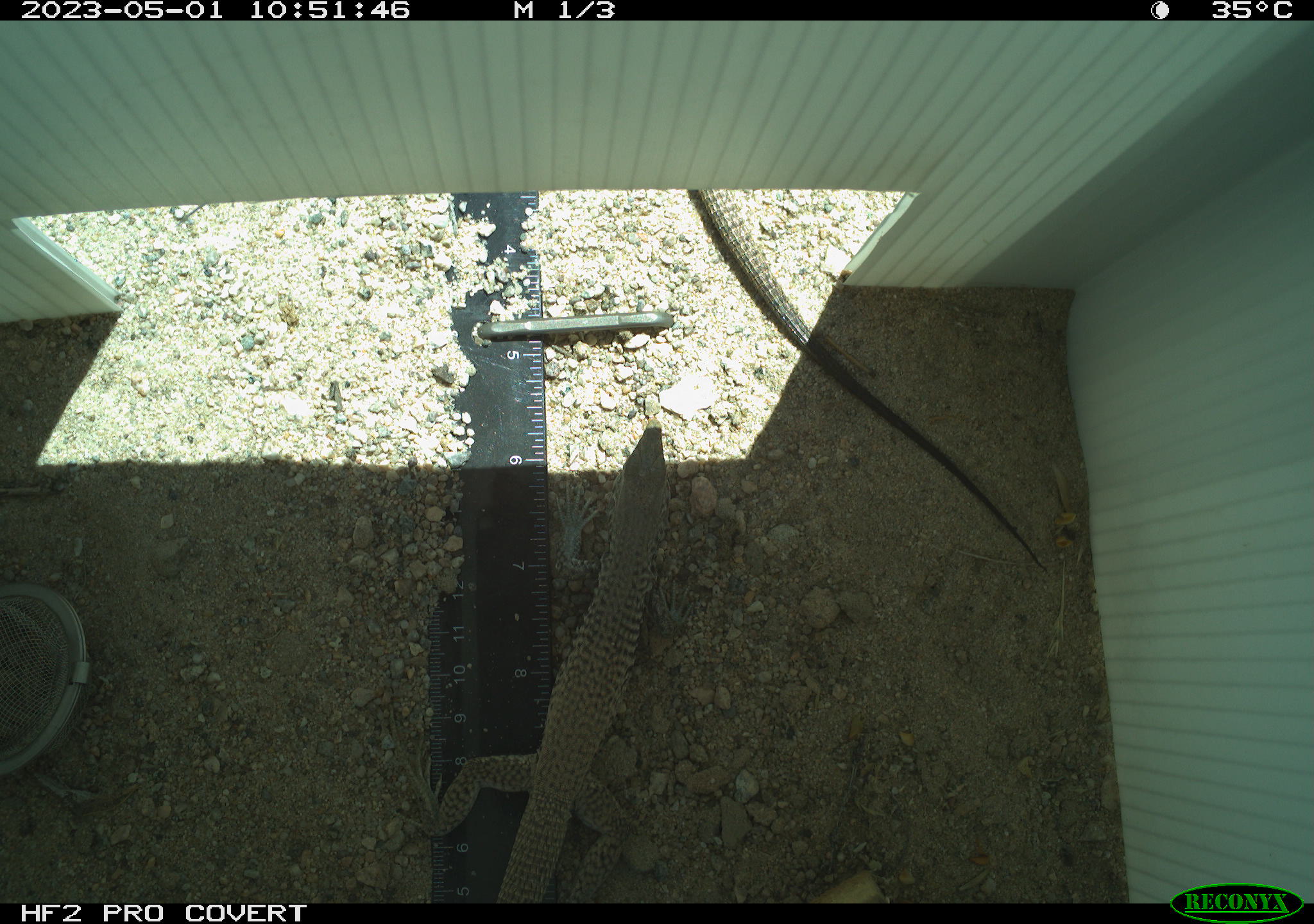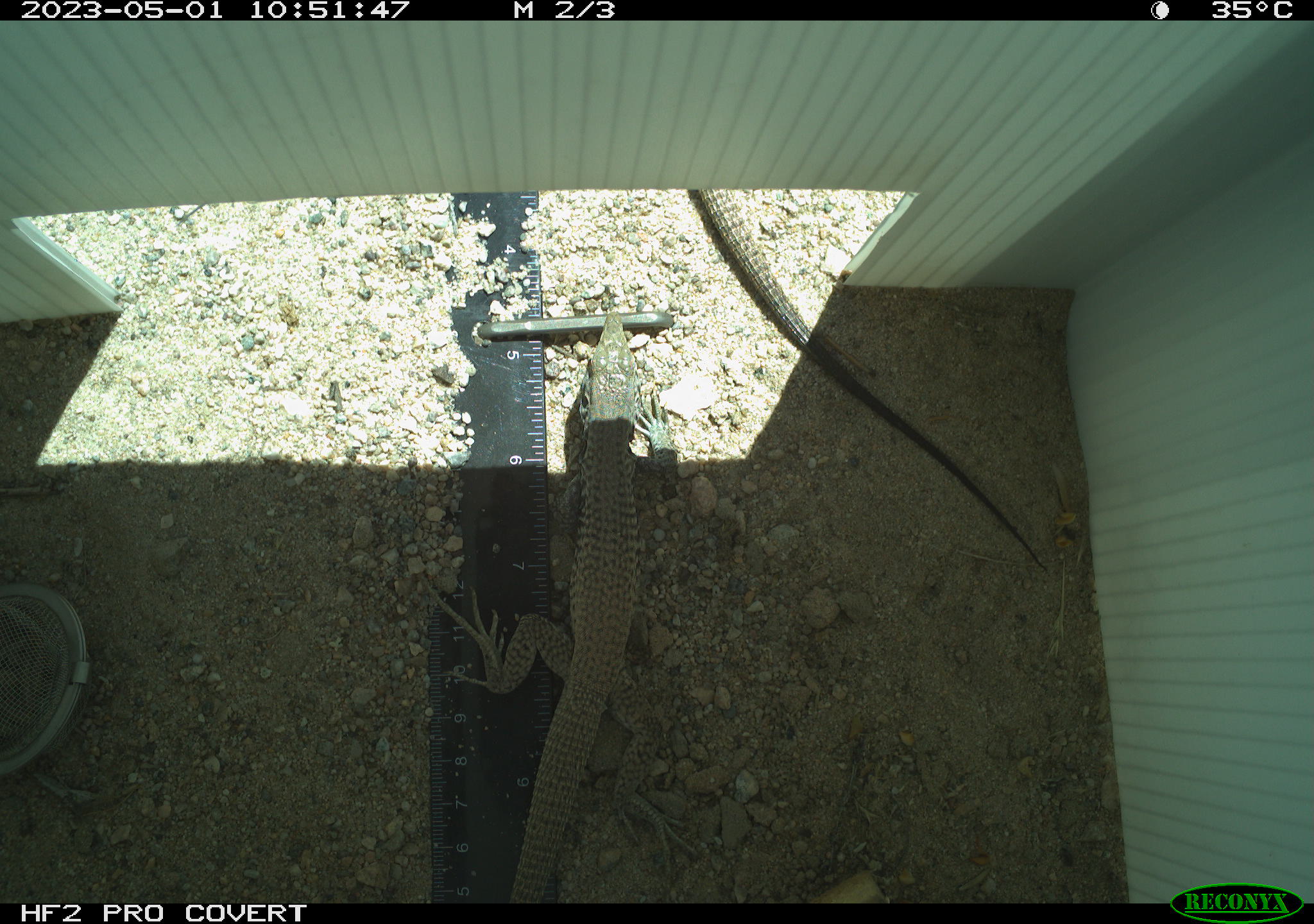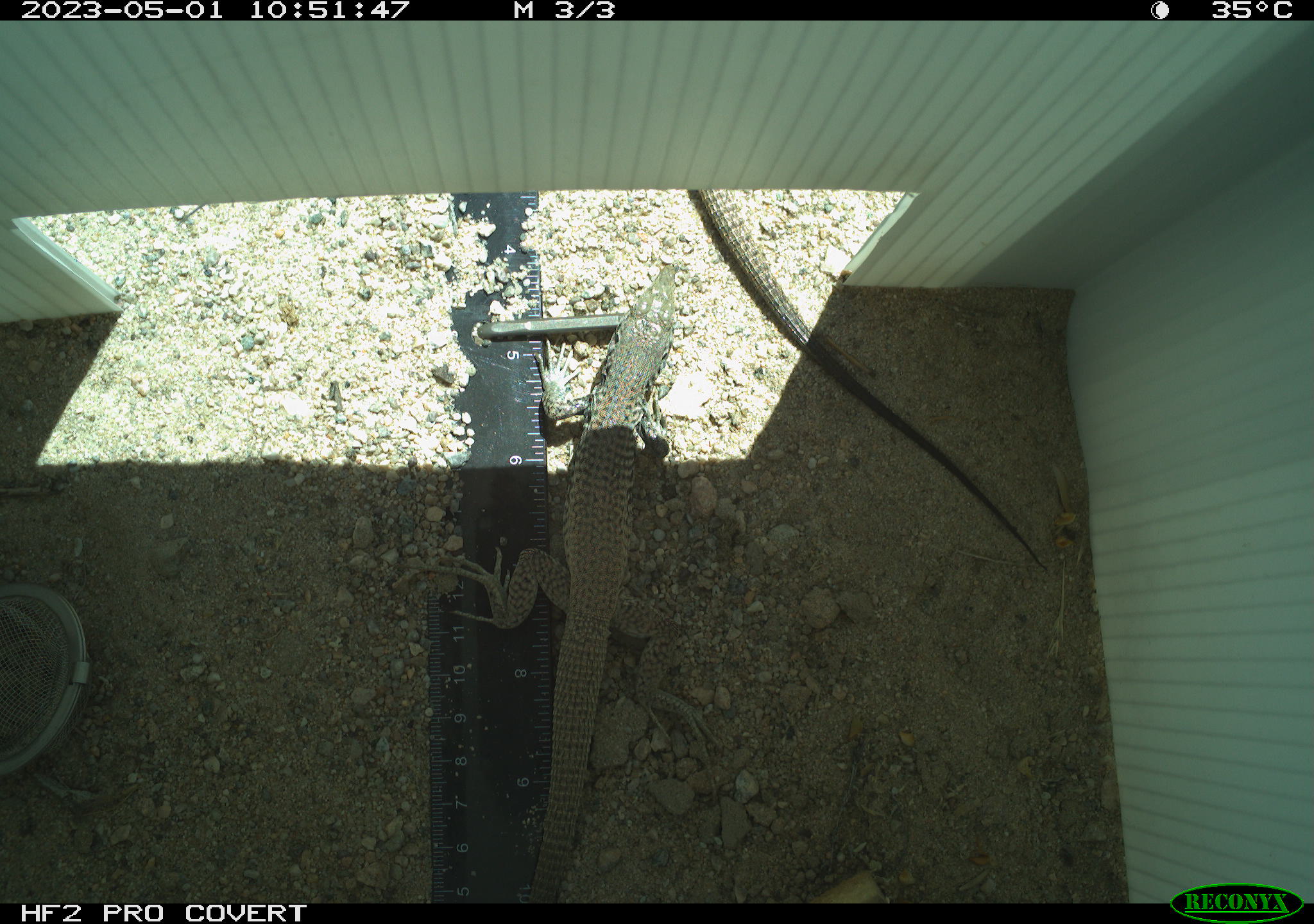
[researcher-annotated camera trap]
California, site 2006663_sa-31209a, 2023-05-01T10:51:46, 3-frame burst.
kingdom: Animalia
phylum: Chordata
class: Reptilia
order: Squamata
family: Teiidae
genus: Aspidoscelis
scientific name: Aspidoscelis tigris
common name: western whiptail